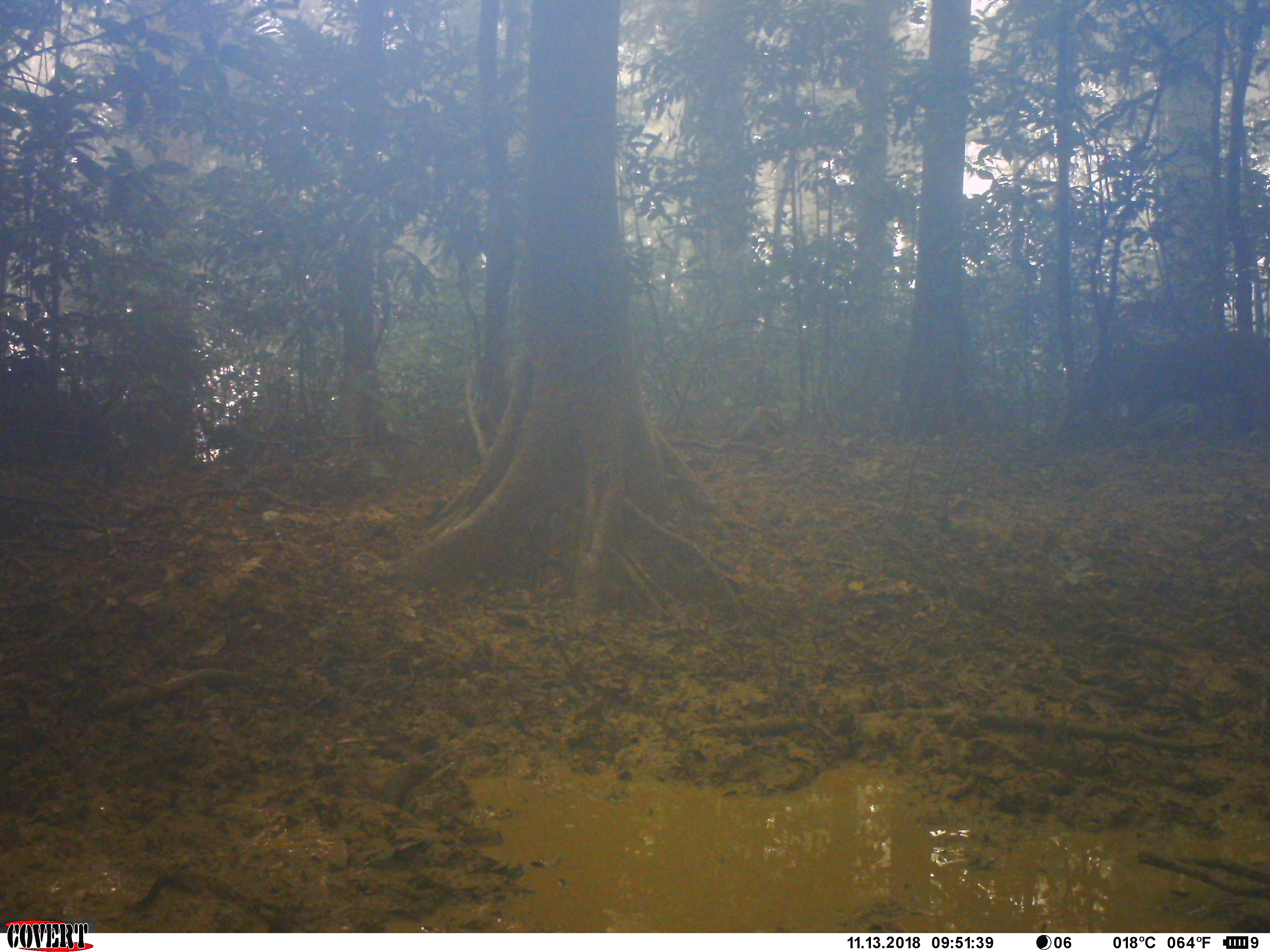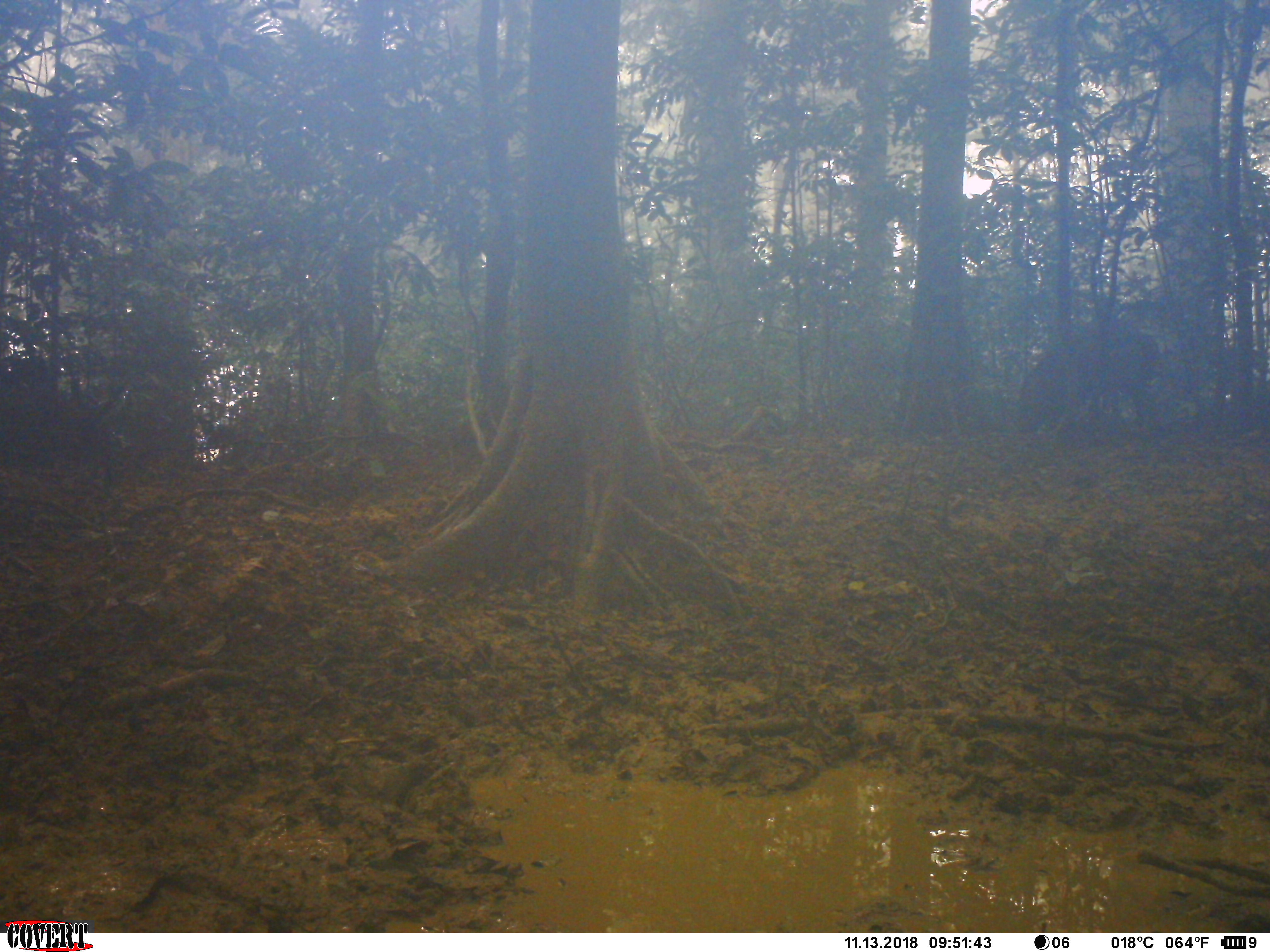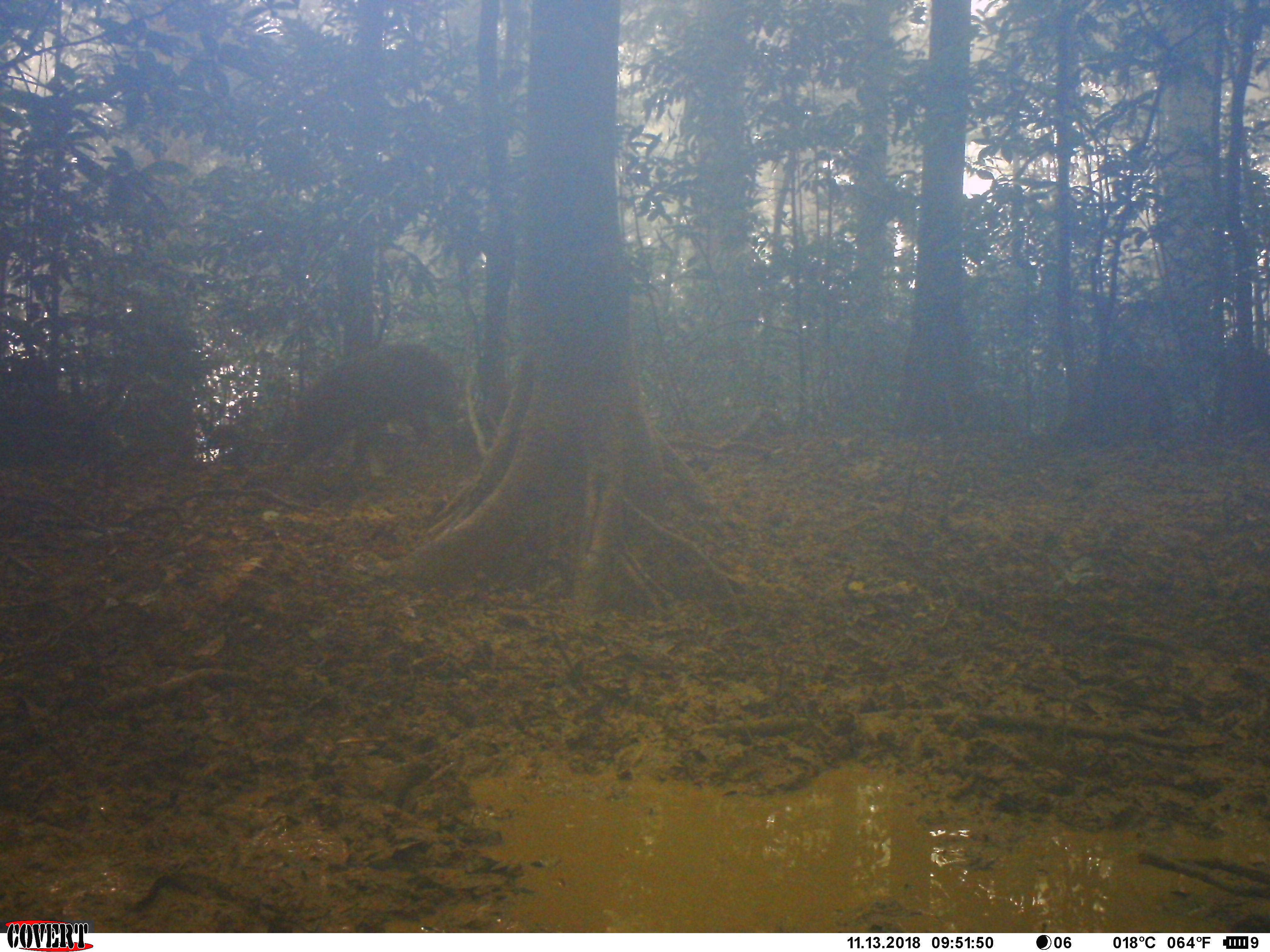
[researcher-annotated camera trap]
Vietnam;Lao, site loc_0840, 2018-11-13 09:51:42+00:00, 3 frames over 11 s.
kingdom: Animalia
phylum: Chordata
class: Mammalia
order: Artiodactyla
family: Suidae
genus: Sus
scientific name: Sus scrofa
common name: eurasian wild pig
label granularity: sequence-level